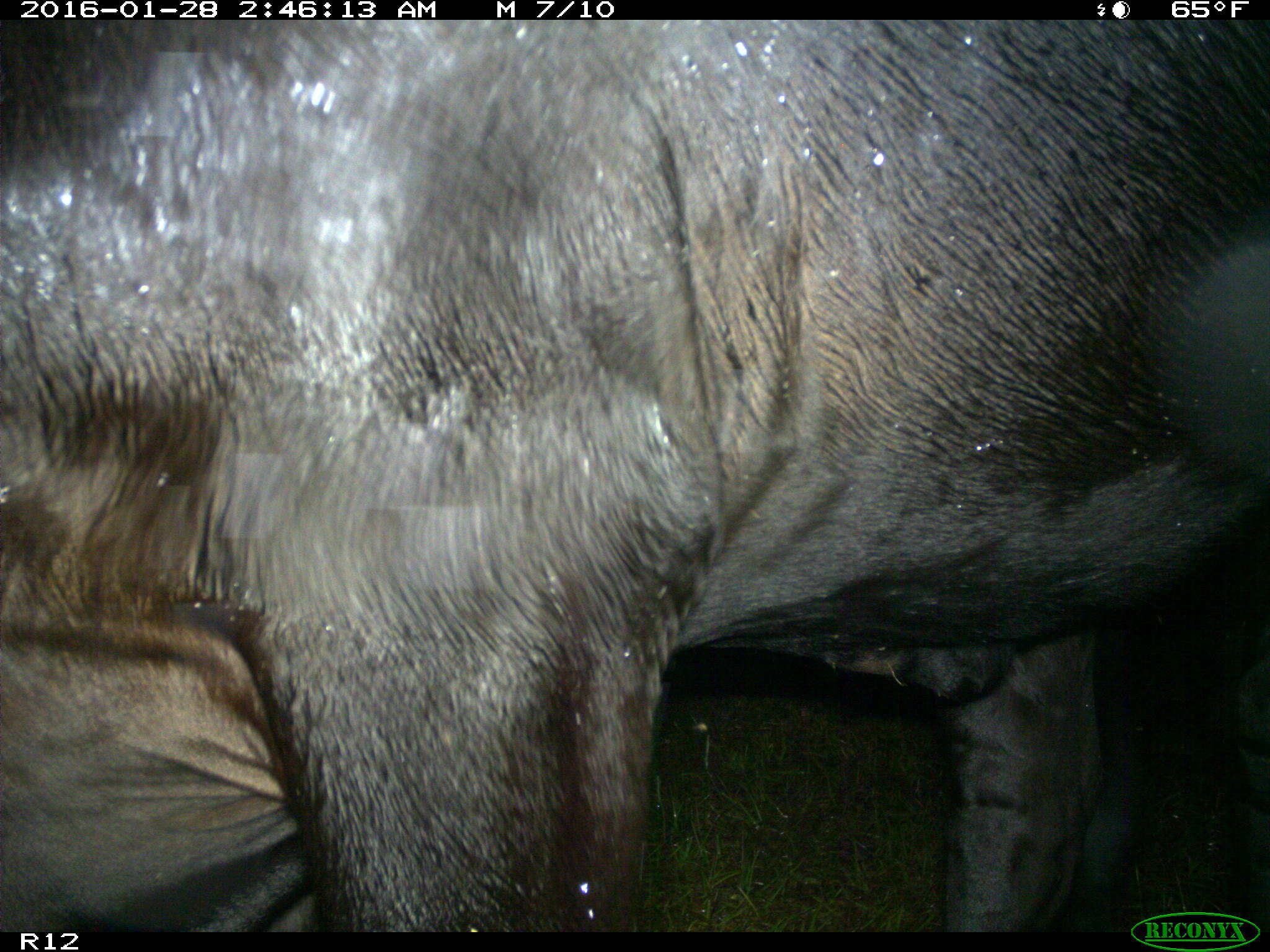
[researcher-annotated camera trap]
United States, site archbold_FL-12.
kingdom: Animalia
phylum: Chordata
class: Mammalia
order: Artiodactyla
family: Bovidae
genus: Bos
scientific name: Bos taurus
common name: domestic cow